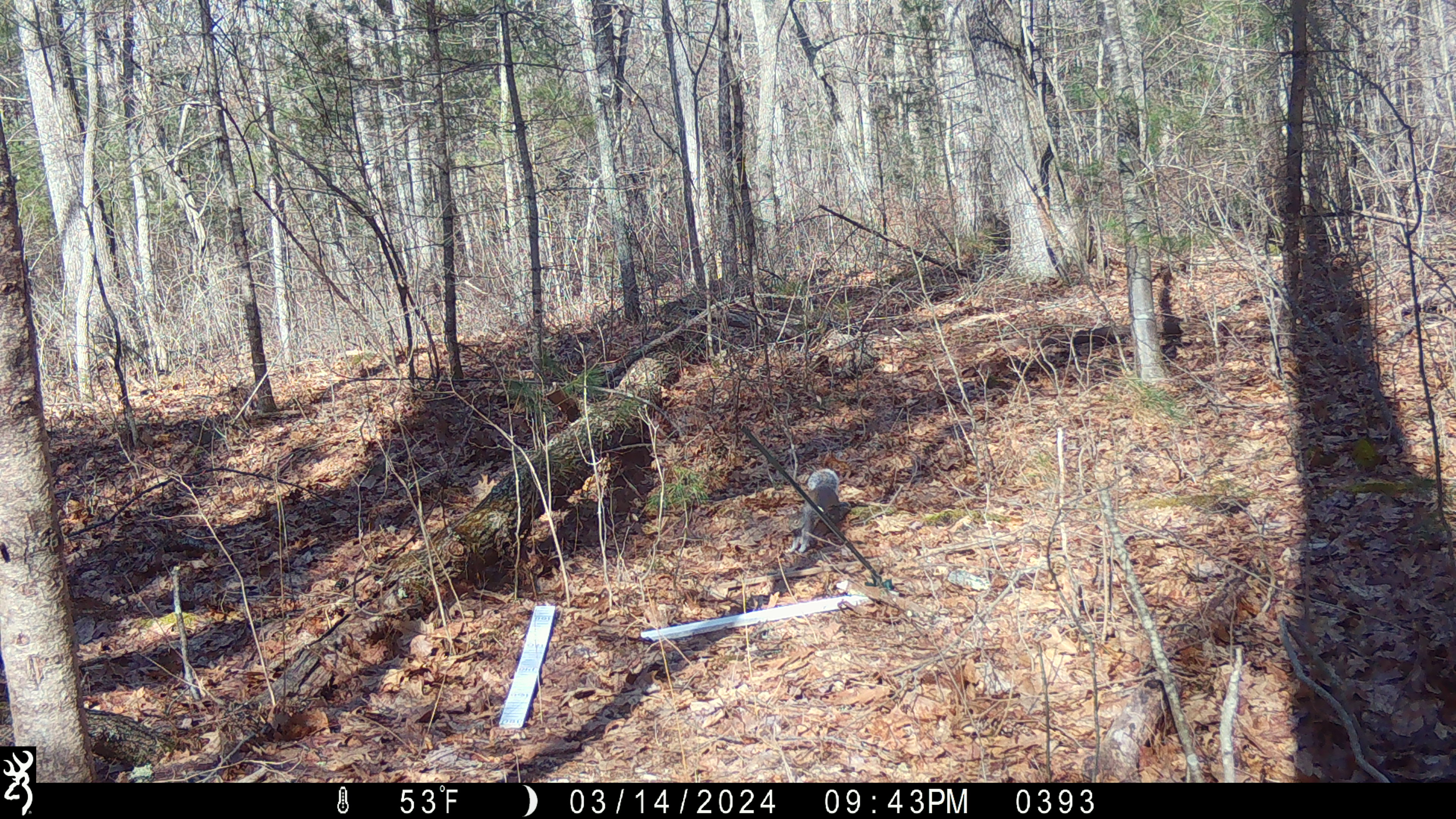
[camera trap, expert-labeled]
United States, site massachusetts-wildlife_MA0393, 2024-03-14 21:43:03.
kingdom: Animalia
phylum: Chordata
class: Mammalia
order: Rodentia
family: Sciuridae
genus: Sciurus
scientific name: Sciurus carolinensis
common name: gray squirrel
Gray squirrel (Sciurus carolinensis).